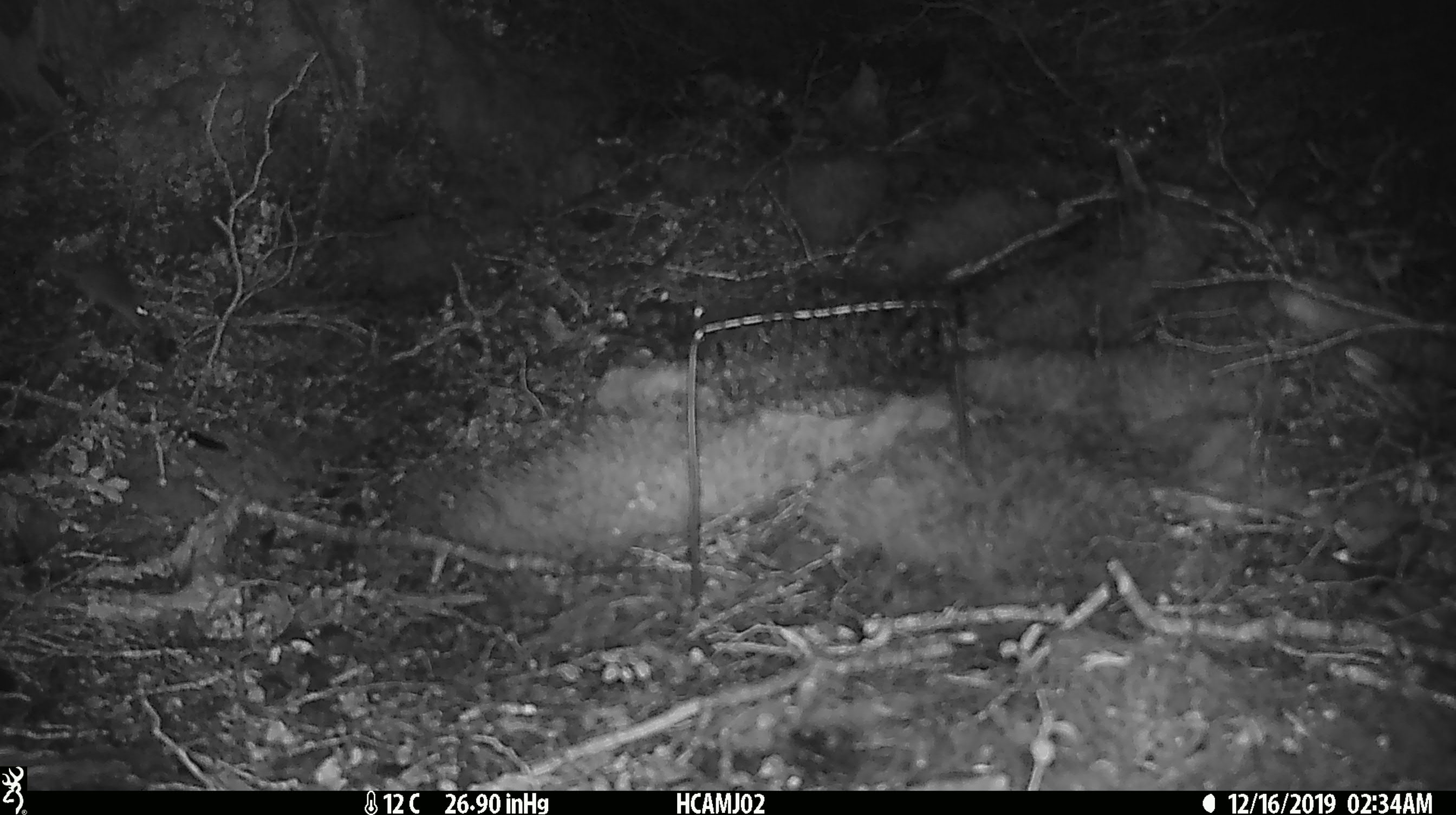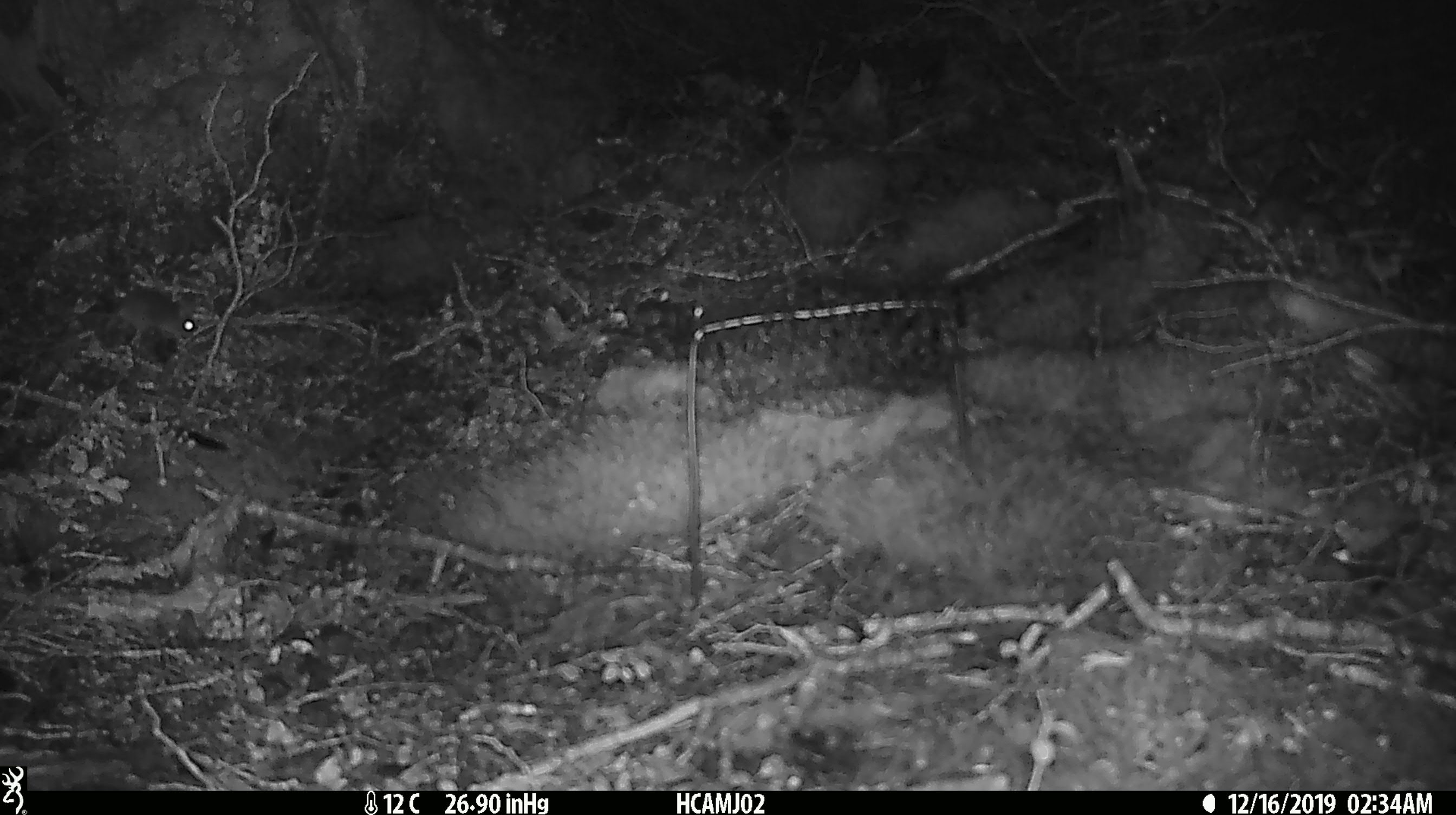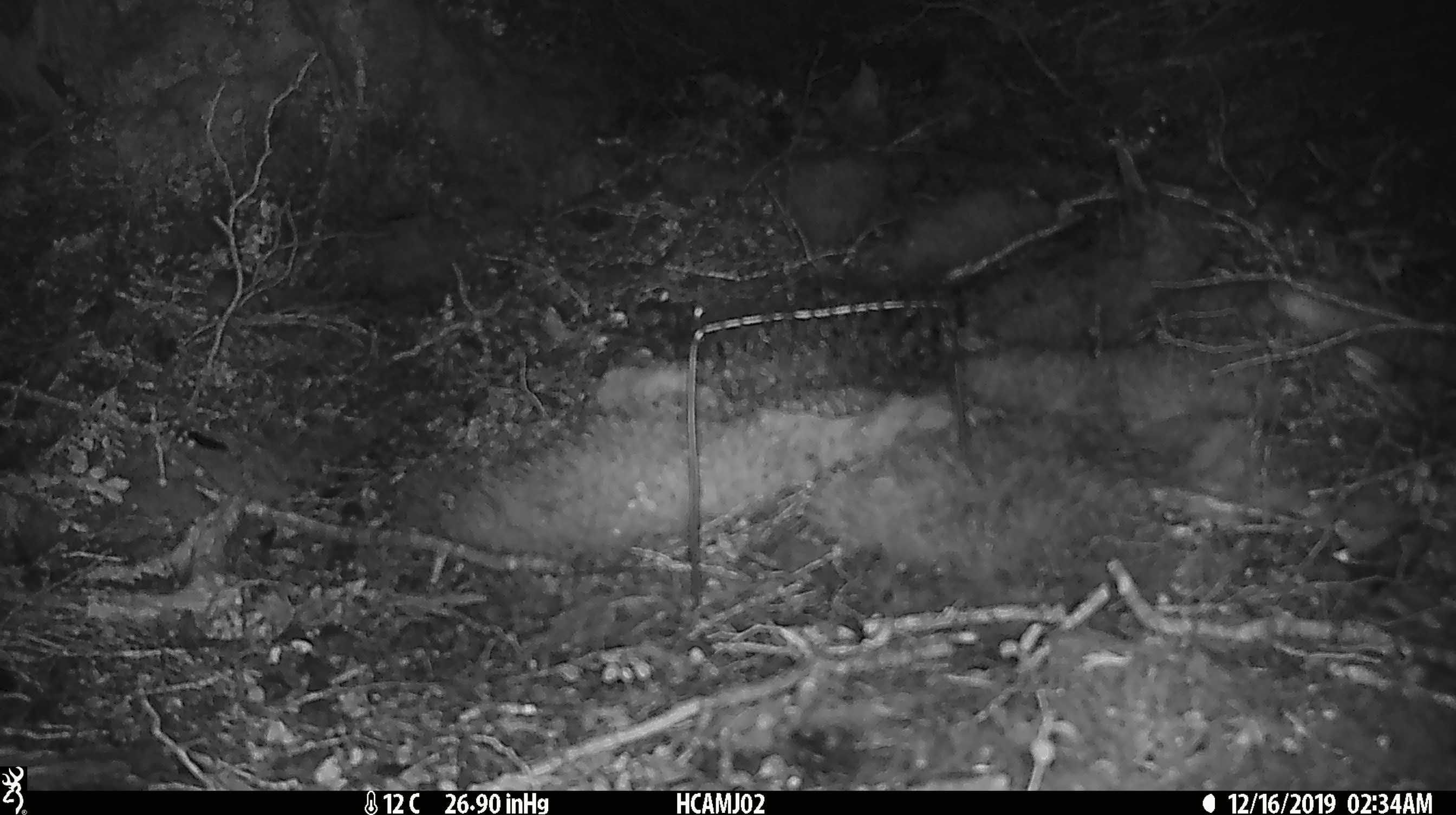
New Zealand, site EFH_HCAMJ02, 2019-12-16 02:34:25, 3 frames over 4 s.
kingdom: Animalia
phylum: Chordata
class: Mammalia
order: Rodentia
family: Muridae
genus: Mus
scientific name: Mus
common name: mouse